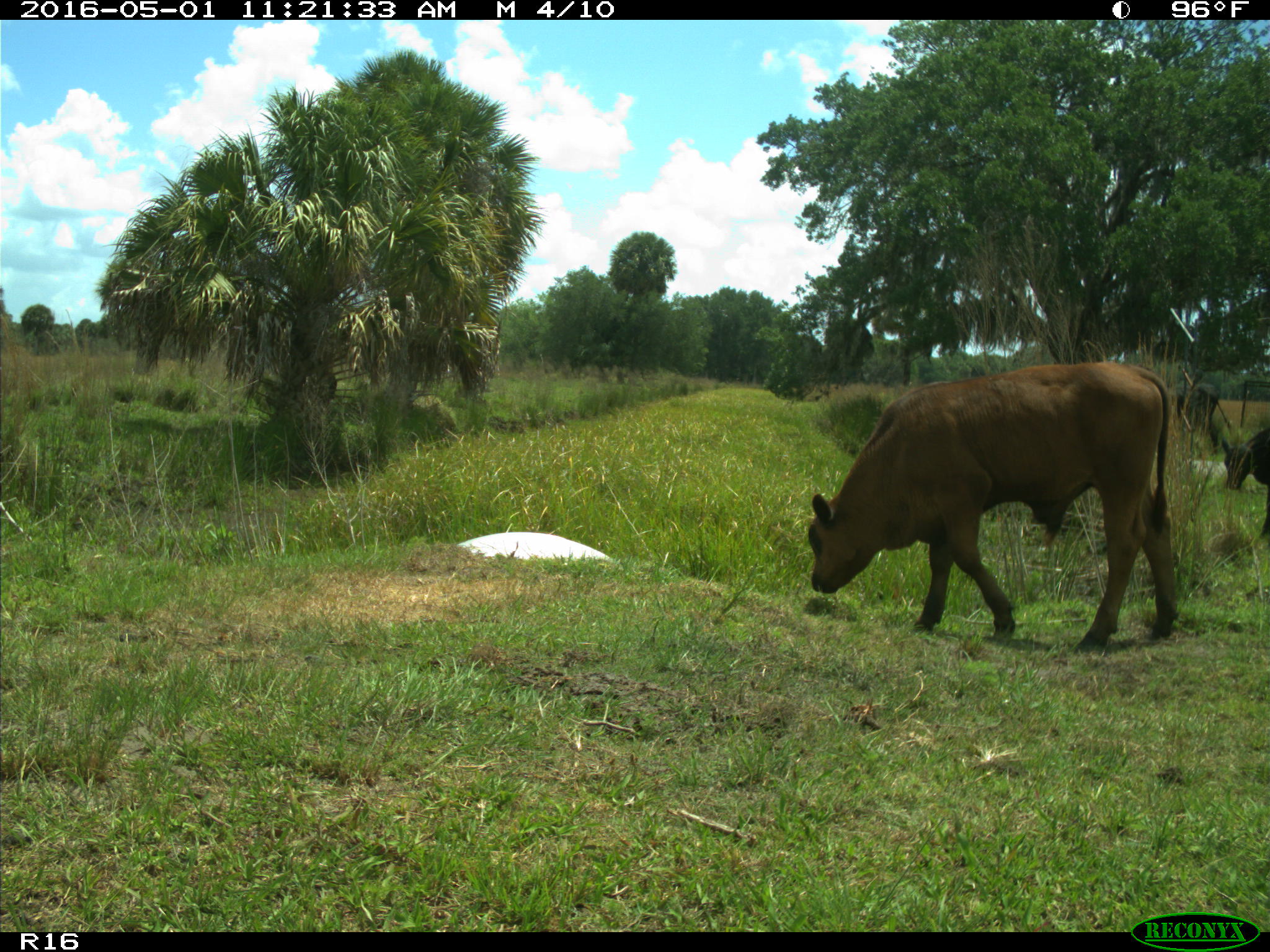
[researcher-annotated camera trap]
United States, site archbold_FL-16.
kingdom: Animalia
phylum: Chordata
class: Mammalia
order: Artiodactyla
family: Bovidae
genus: Bos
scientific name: Bos taurus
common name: domestic cow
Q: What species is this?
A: Bos taurus (domestic cow).